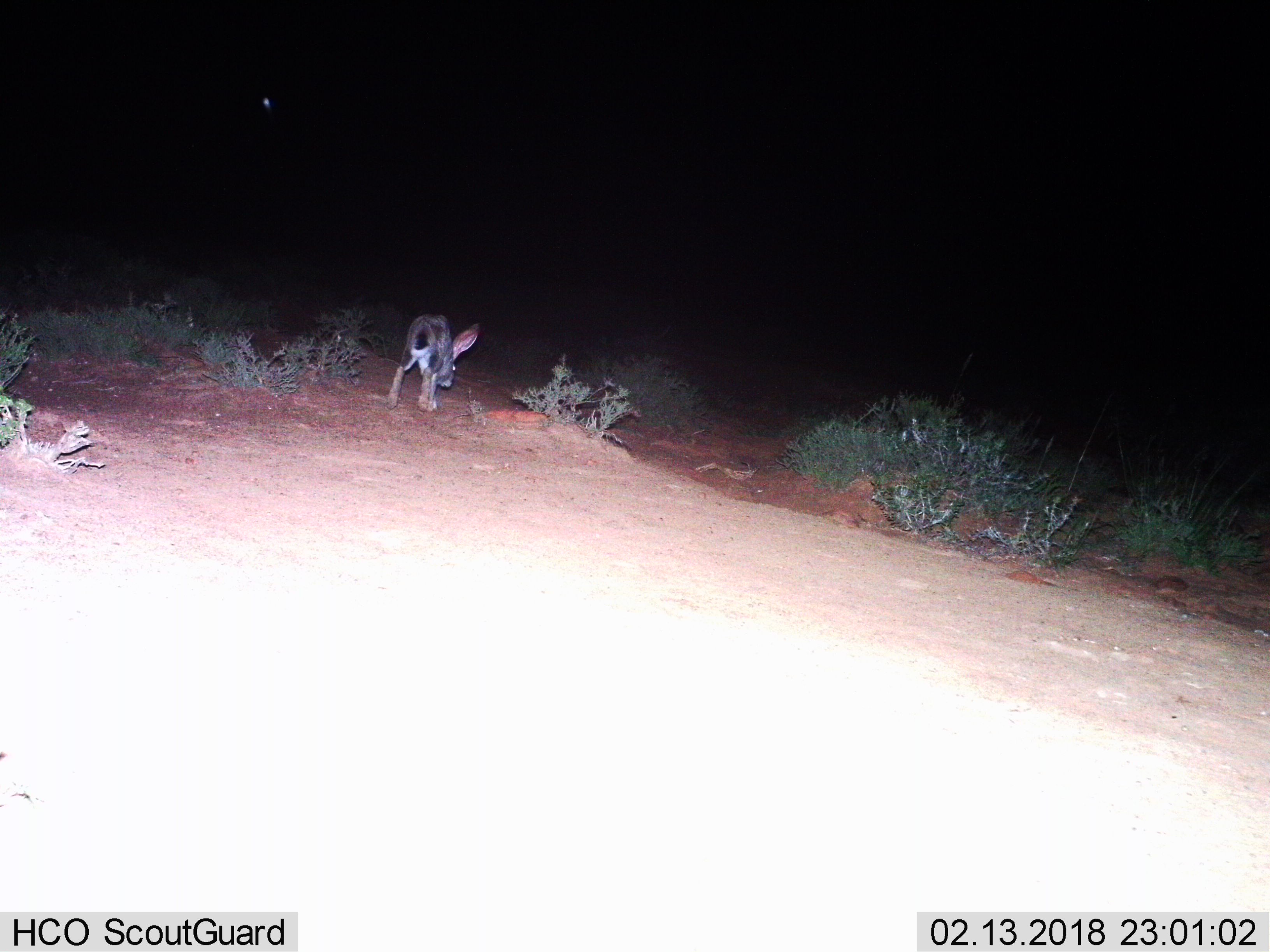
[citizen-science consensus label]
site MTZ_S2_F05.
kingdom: Animalia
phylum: Chordata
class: Mammalia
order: Lagomorpha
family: Leporidae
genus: Lepus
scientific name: Lepus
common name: hare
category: hareunknown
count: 1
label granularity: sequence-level